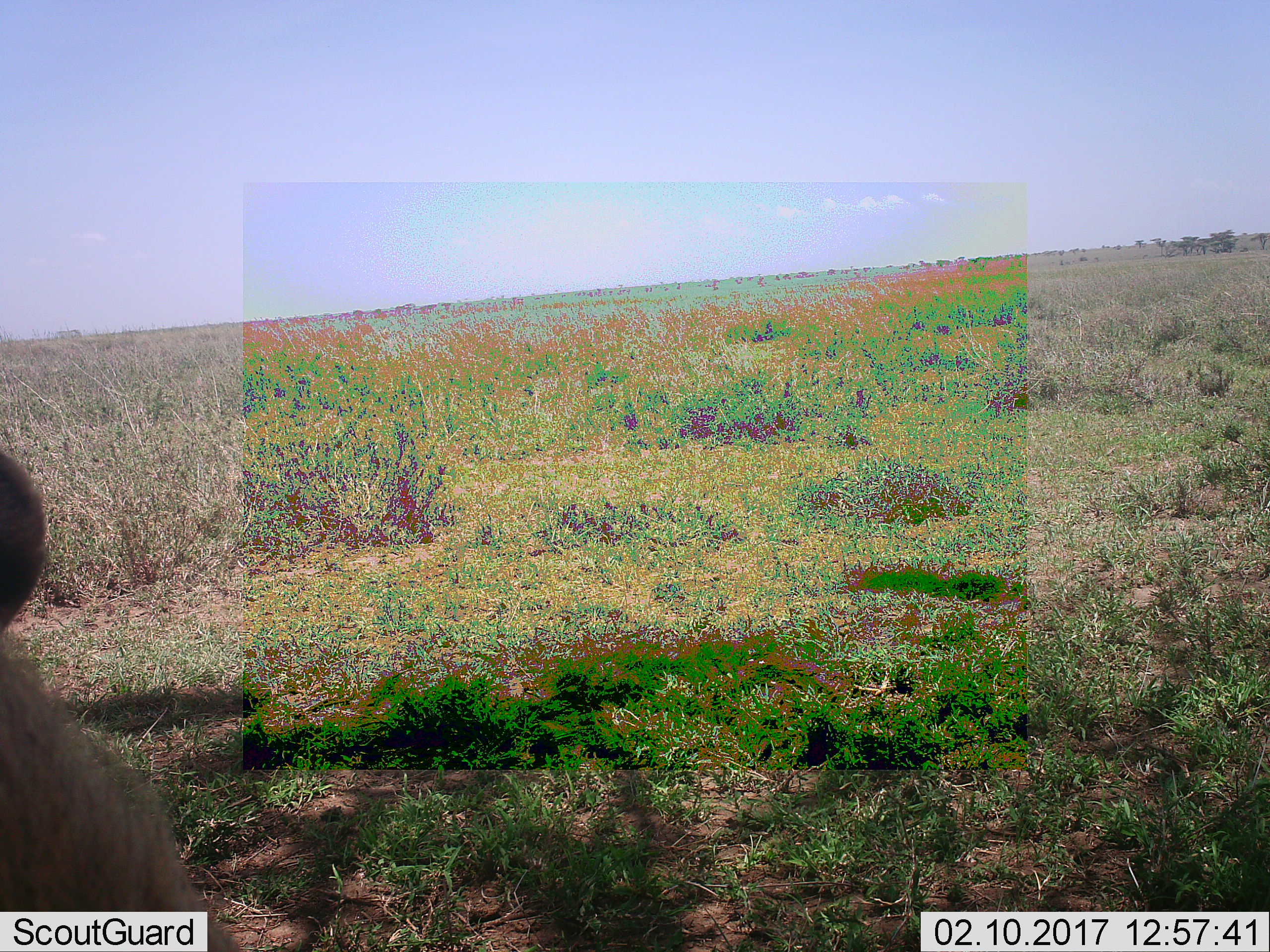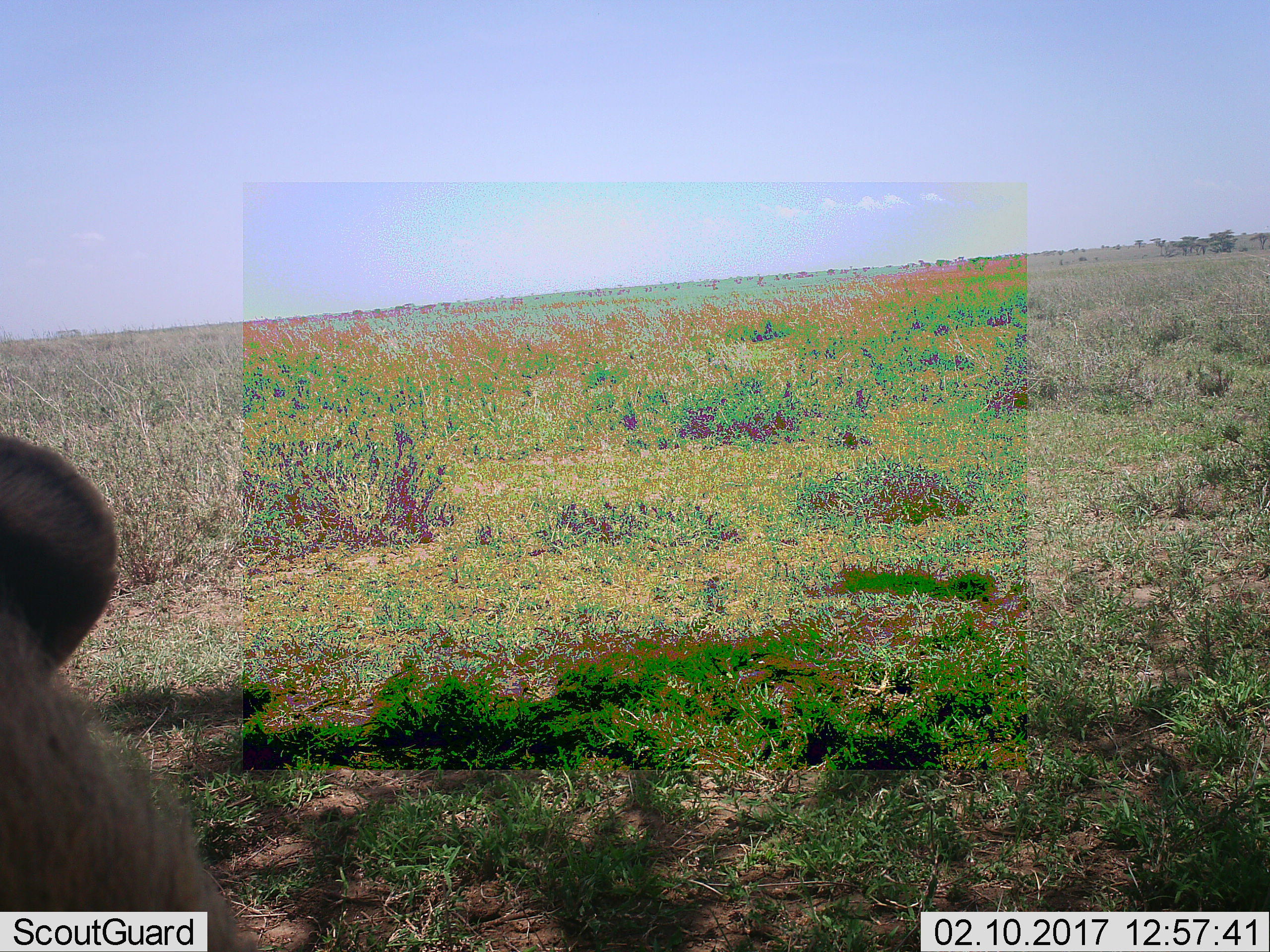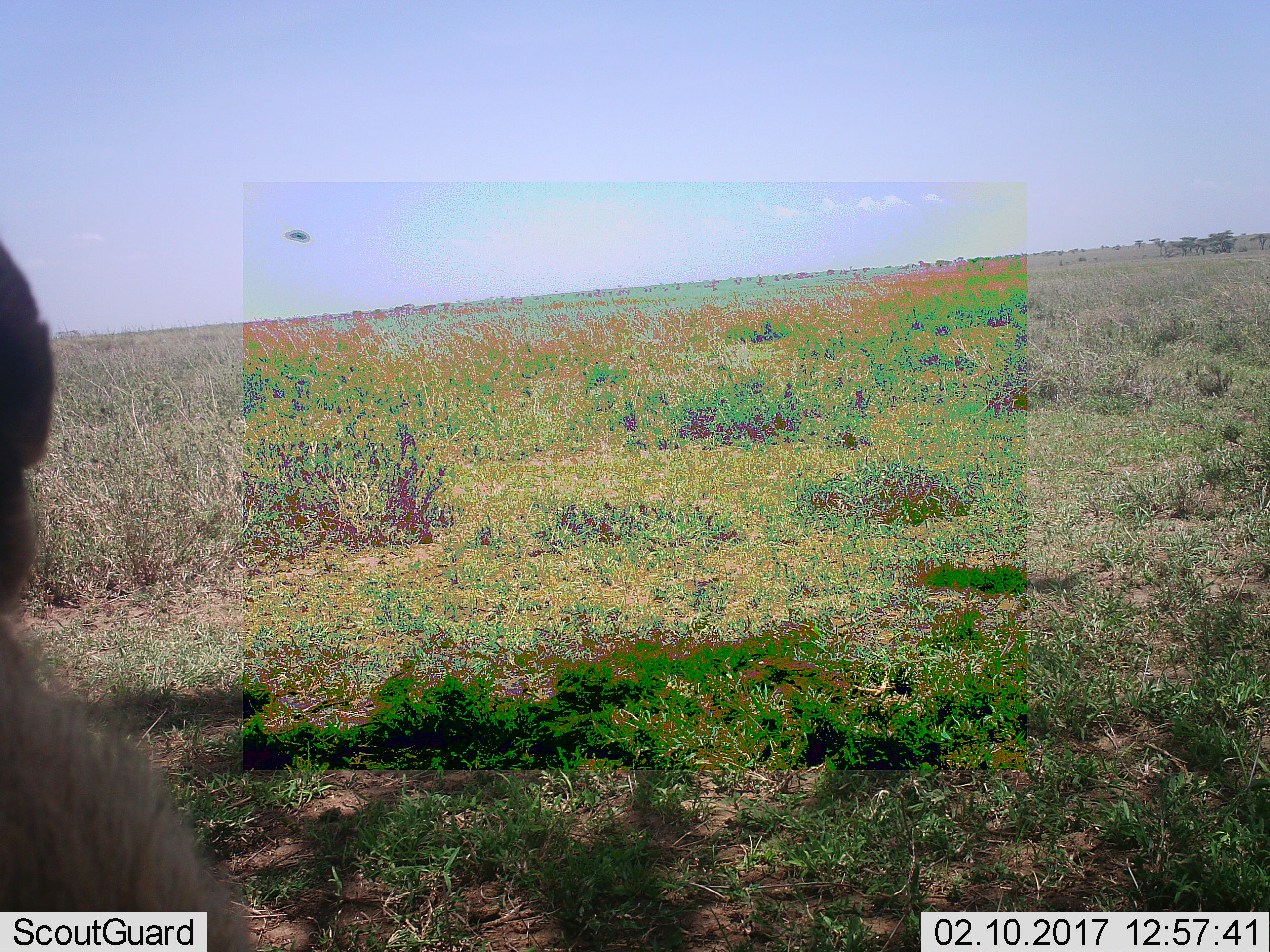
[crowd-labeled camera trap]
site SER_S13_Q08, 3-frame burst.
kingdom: Animalia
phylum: Chordata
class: Mammalia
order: Carnivora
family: Hyaenidae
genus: Crocuta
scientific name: Crocuta crocuta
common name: spotted hyena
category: hyenaspotted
Hyenaspotted (spotted hyena) (Crocuta crocuta), count 1. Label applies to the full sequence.